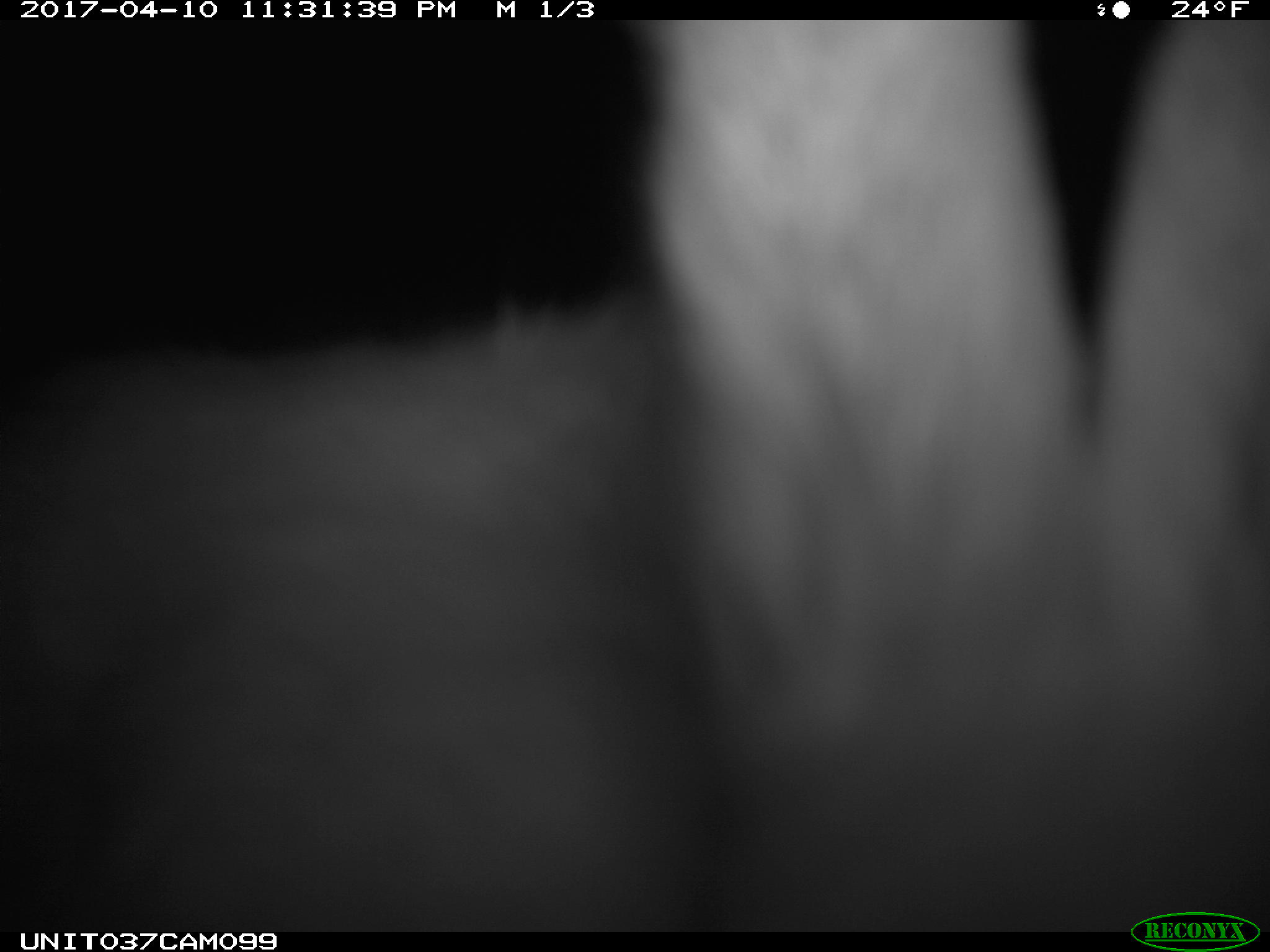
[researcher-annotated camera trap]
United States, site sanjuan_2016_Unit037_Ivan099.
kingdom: Animalia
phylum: Chordata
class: Mammalia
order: Lagomorpha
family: Leporidae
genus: Lepus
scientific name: Lepus americanus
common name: snowshoe hare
Lepus americanus (snowshoe hare).